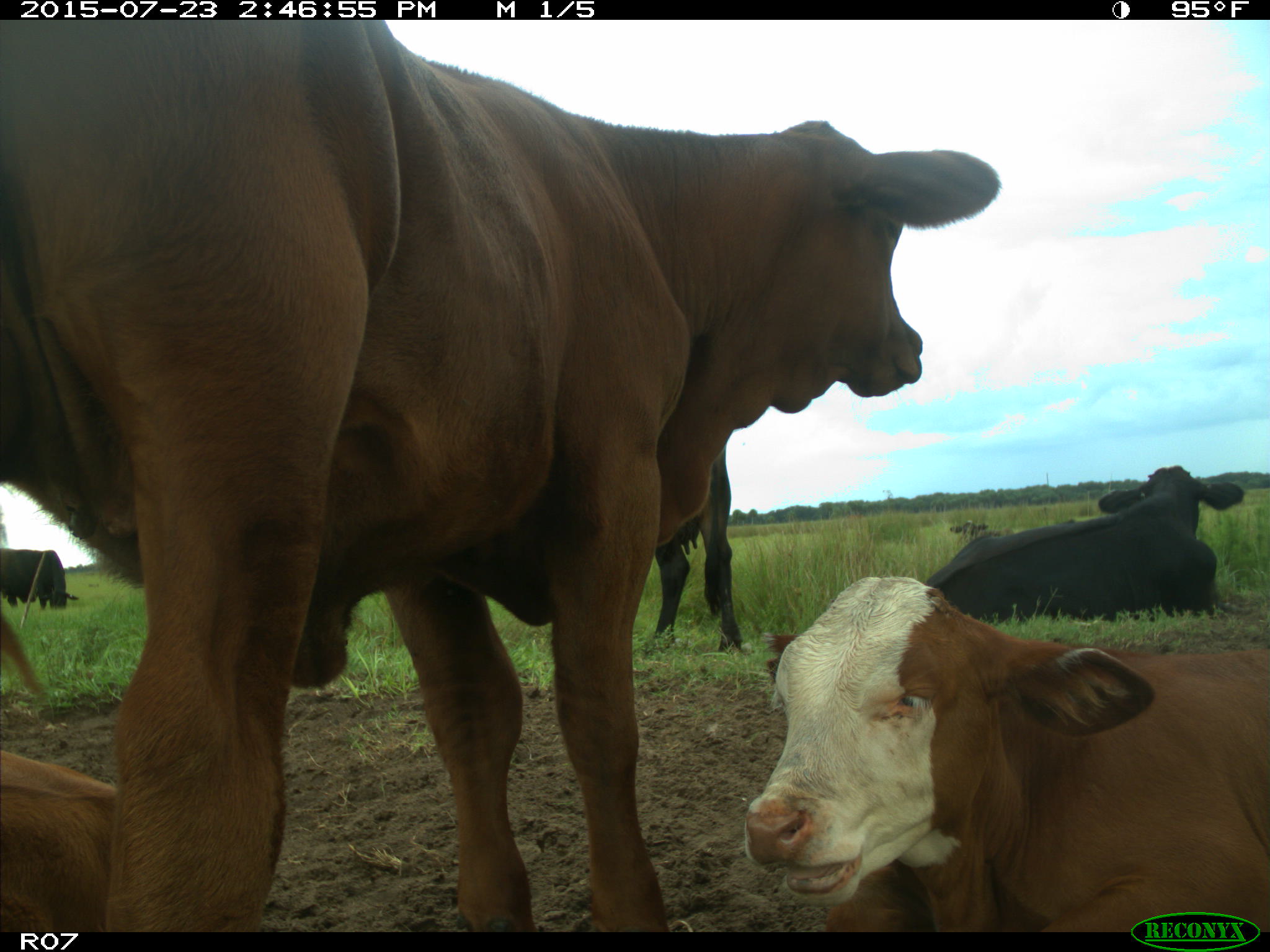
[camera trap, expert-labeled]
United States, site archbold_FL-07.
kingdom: Animalia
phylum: Chordata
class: Mammalia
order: Artiodactyla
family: Bovidae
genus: Bos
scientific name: Bos taurus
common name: domestic cow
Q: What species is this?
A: Bos taurus (domestic cow).